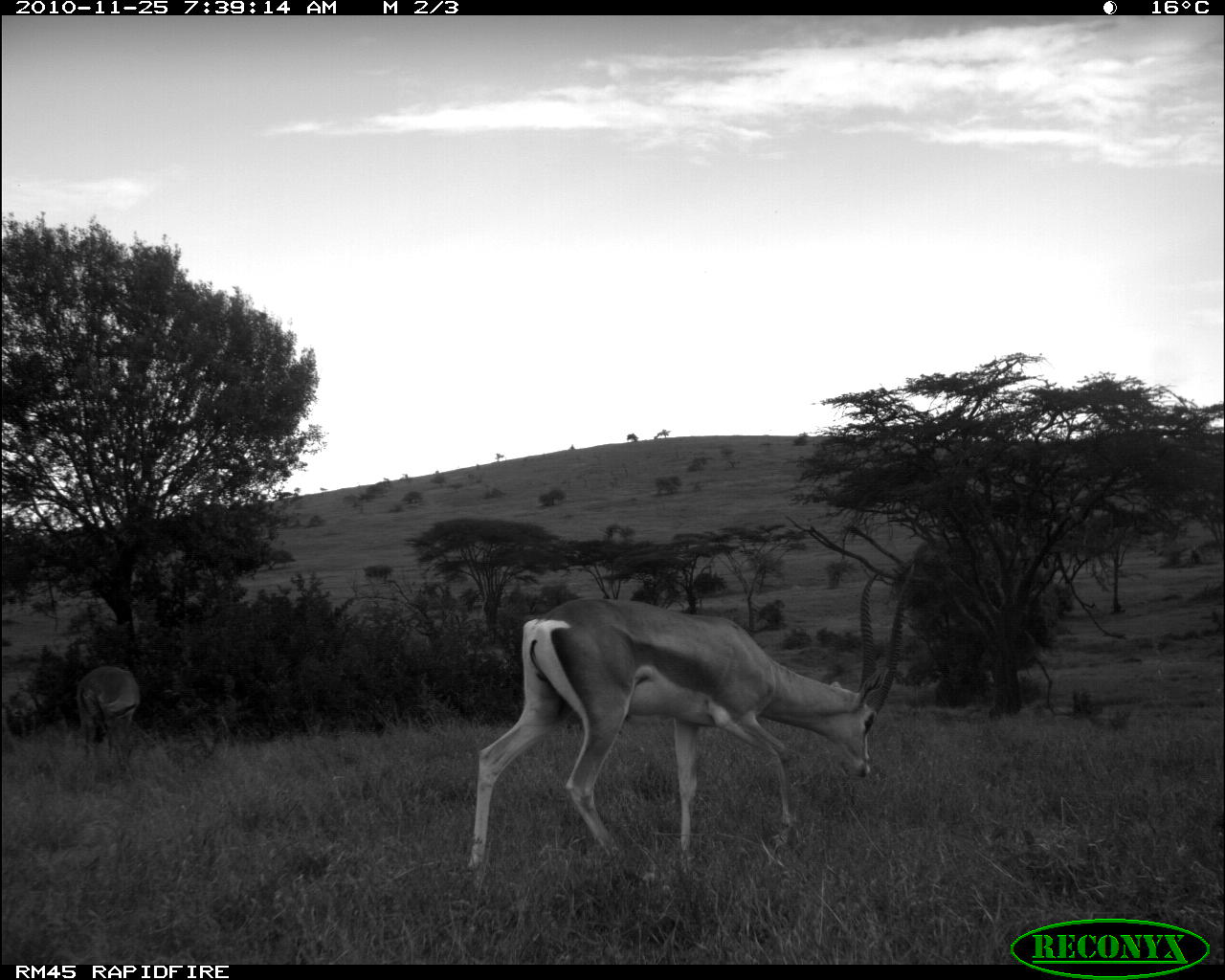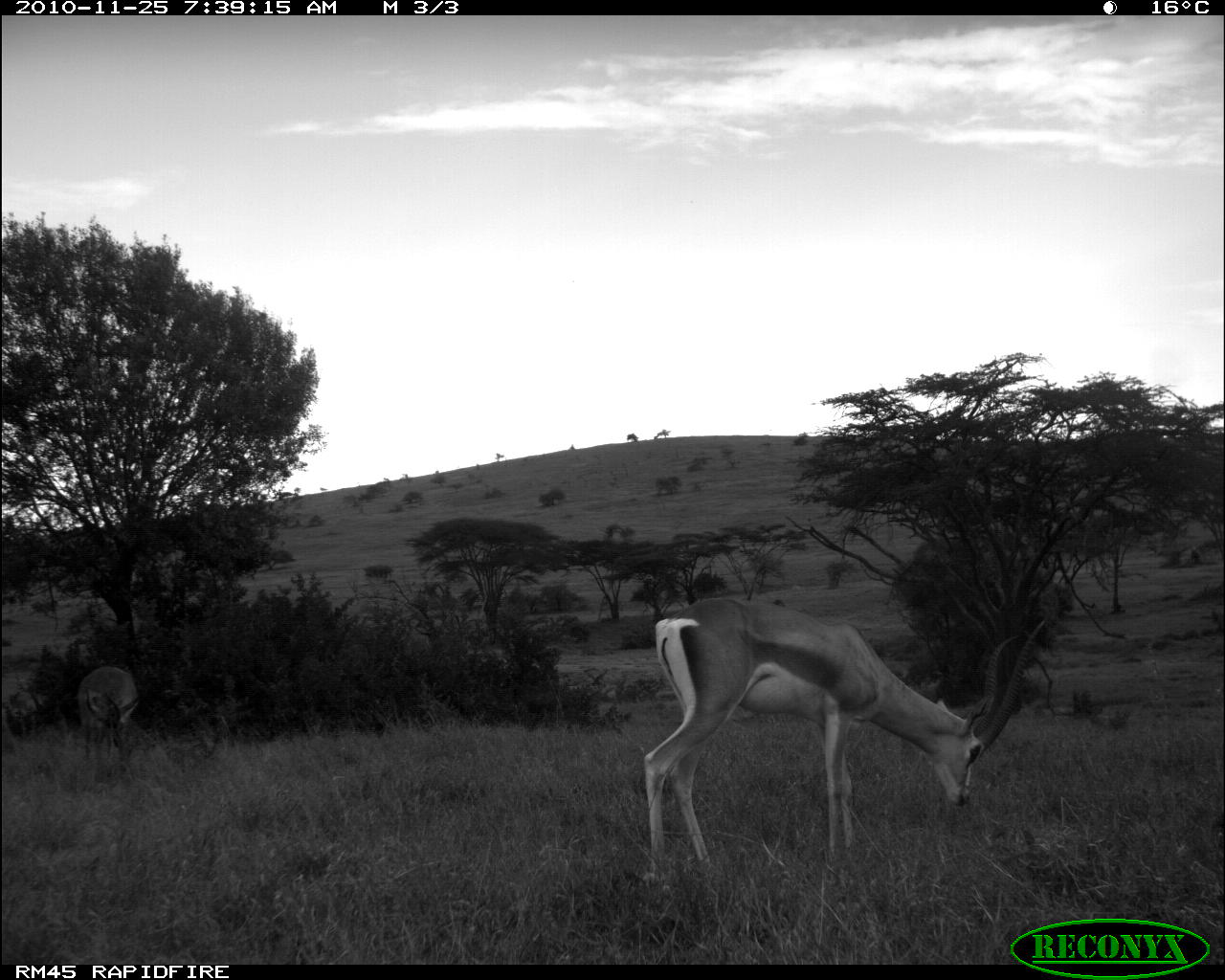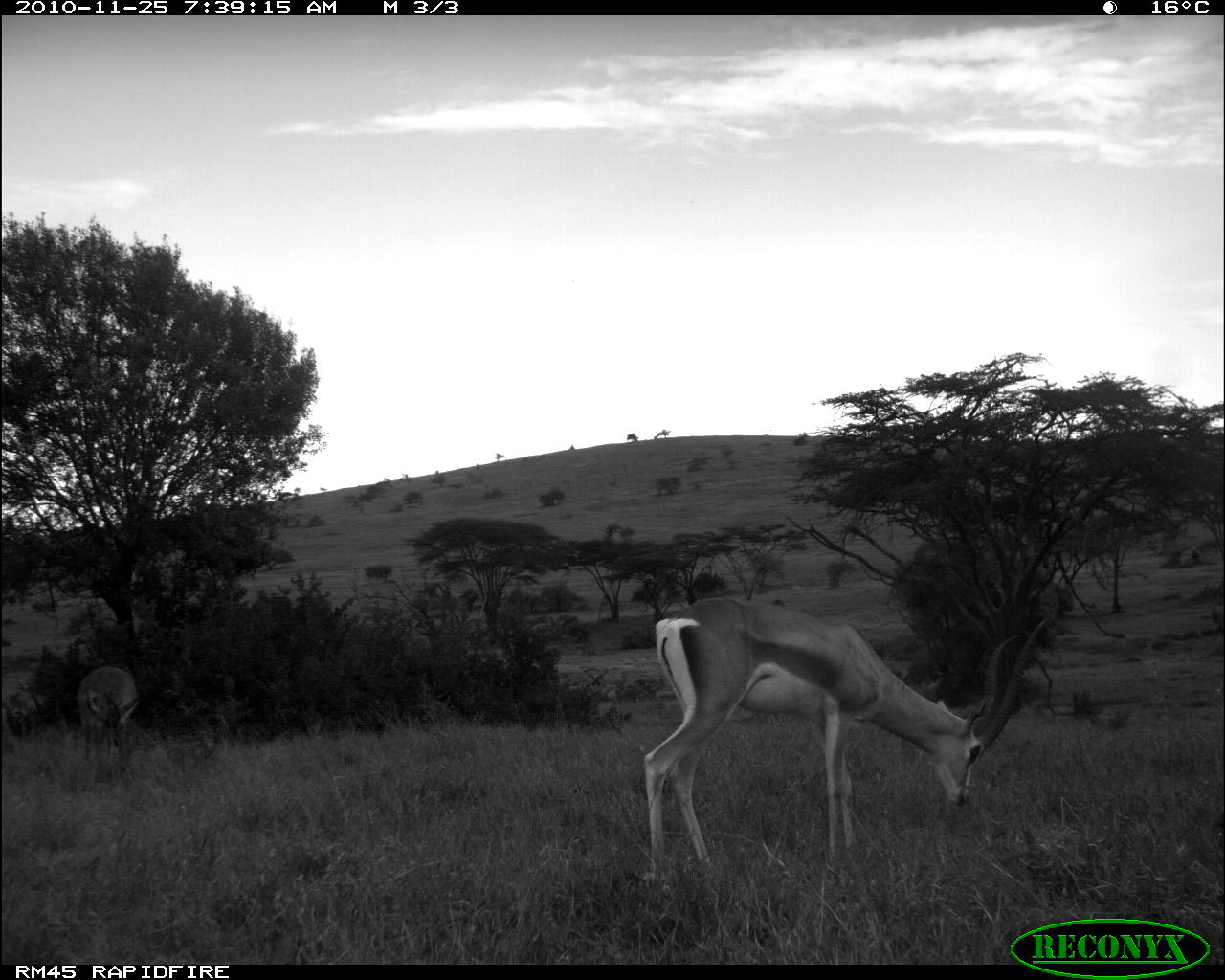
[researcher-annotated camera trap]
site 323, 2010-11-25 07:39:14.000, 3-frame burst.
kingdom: Animalia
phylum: Chordata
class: Mammalia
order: Artiodactyla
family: Bovidae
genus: Aepyceros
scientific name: Aepyceros melampus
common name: impala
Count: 1.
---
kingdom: Animalia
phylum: Chordata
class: Mammalia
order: Artiodactyla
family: Bovidae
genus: Nanger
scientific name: Nanger granti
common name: grant's gazelle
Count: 1.